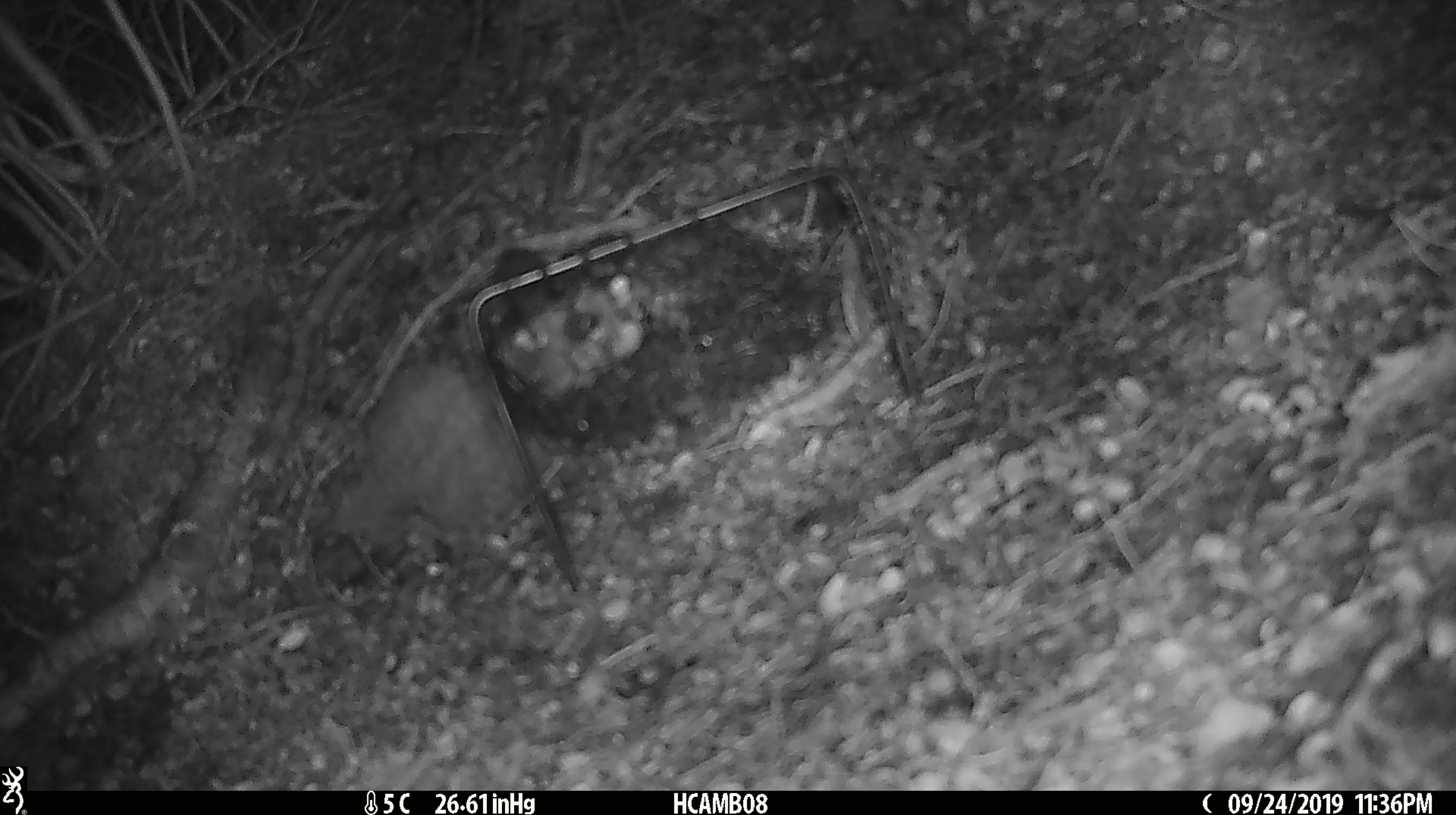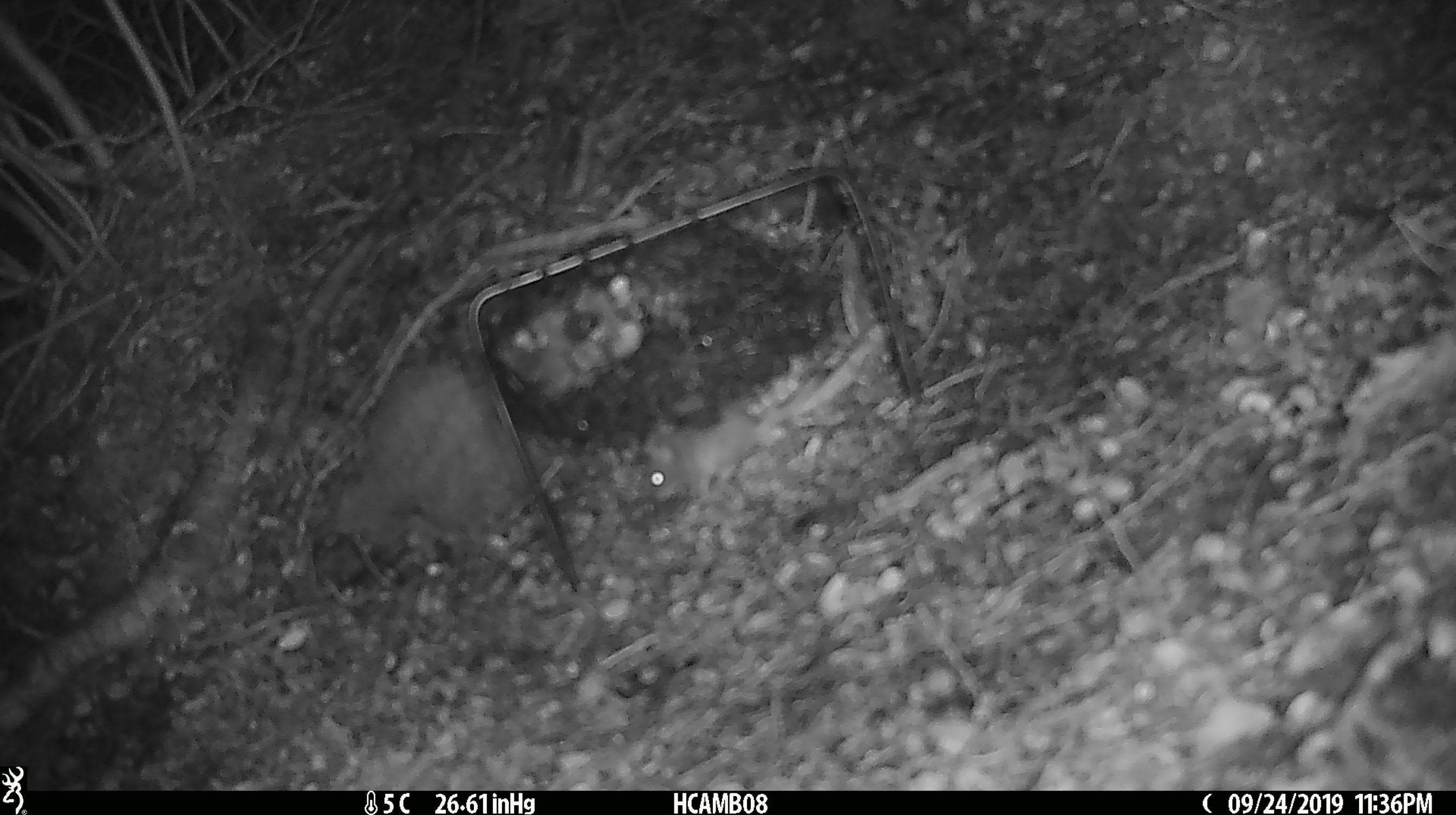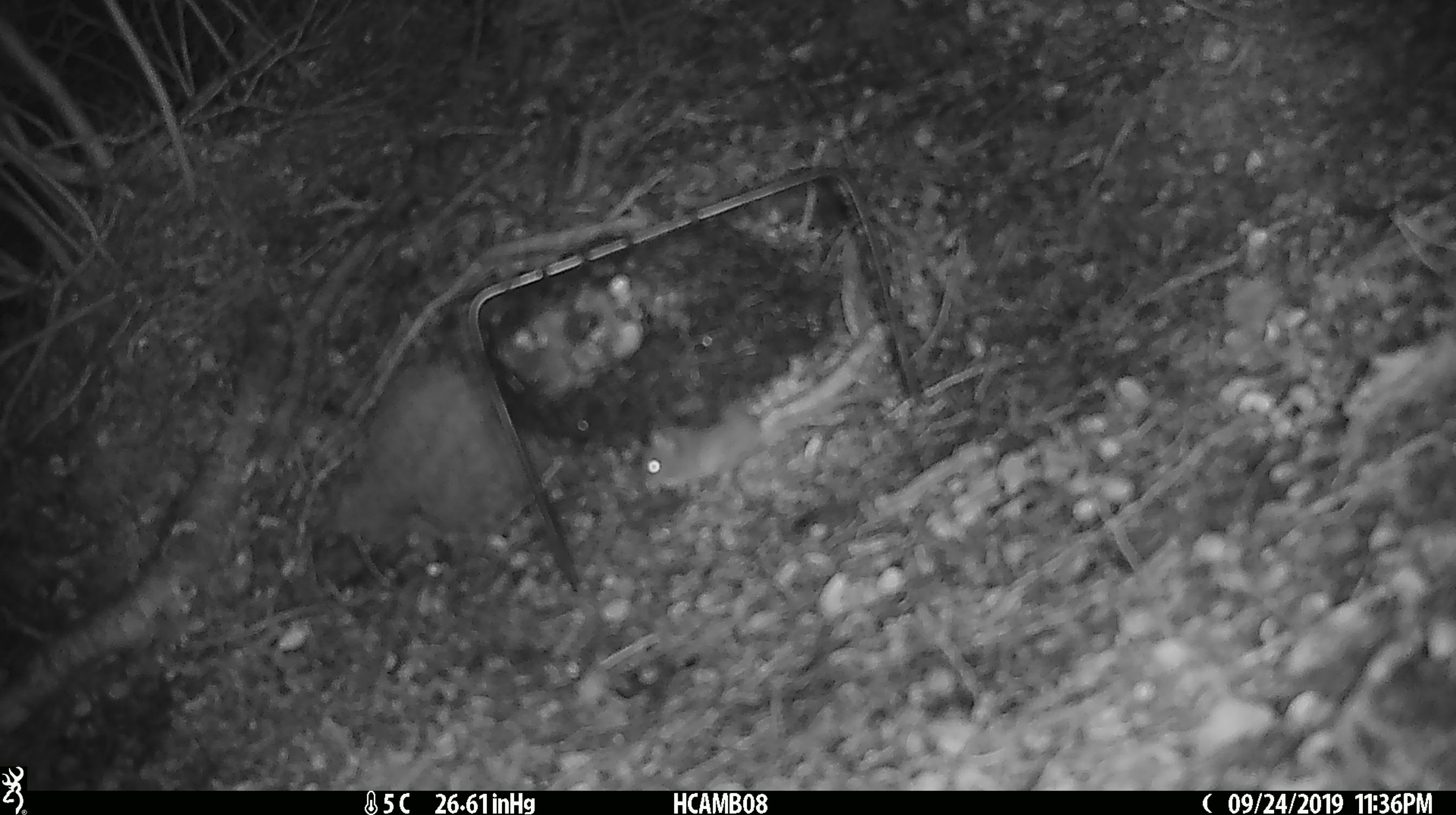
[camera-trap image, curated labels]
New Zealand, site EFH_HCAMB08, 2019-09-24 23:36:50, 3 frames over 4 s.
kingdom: Animalia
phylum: Chordata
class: Mammalia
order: Rodentia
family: Muridae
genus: Mus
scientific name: Mus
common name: mouse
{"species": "mouse (Mus)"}